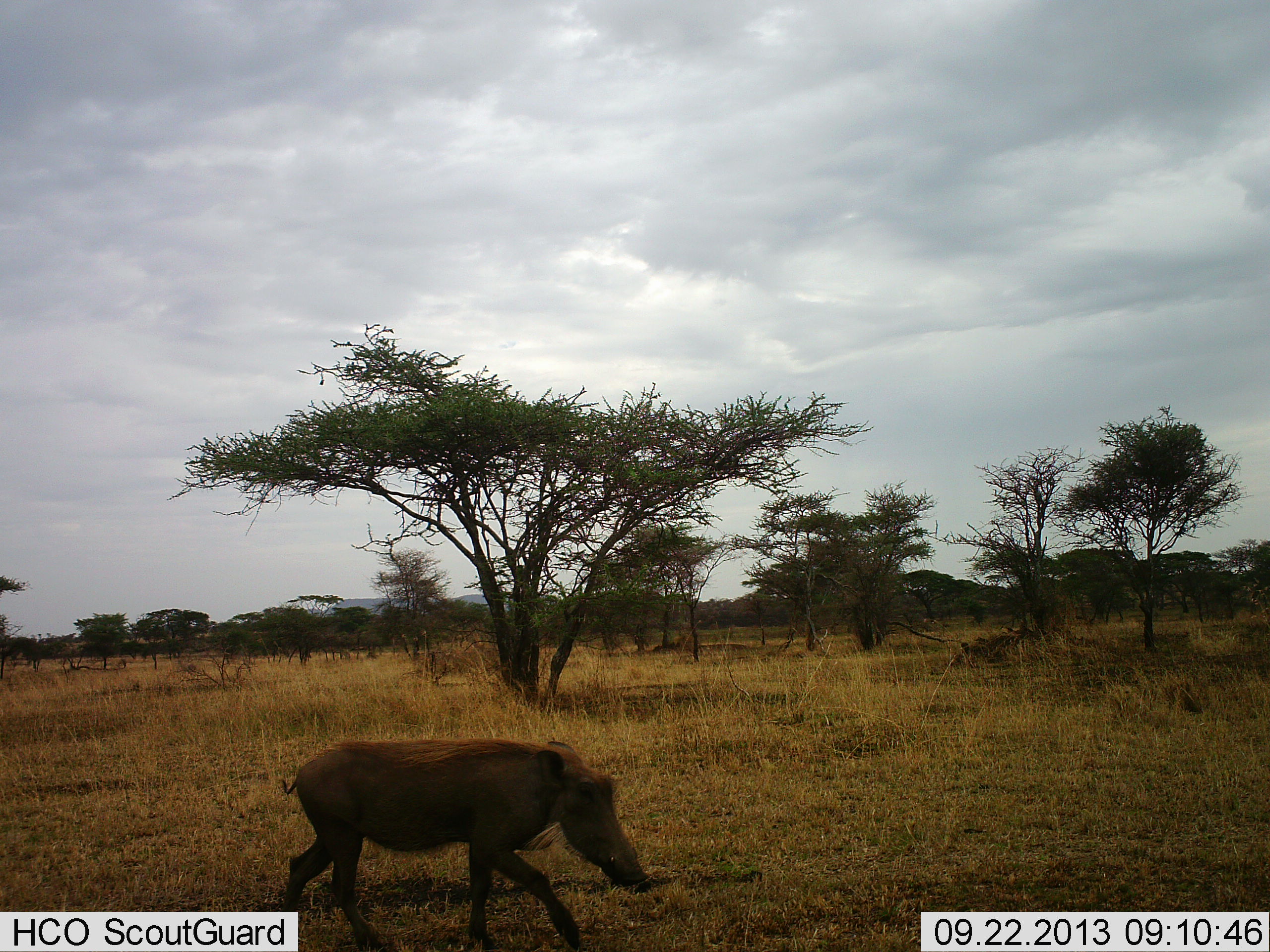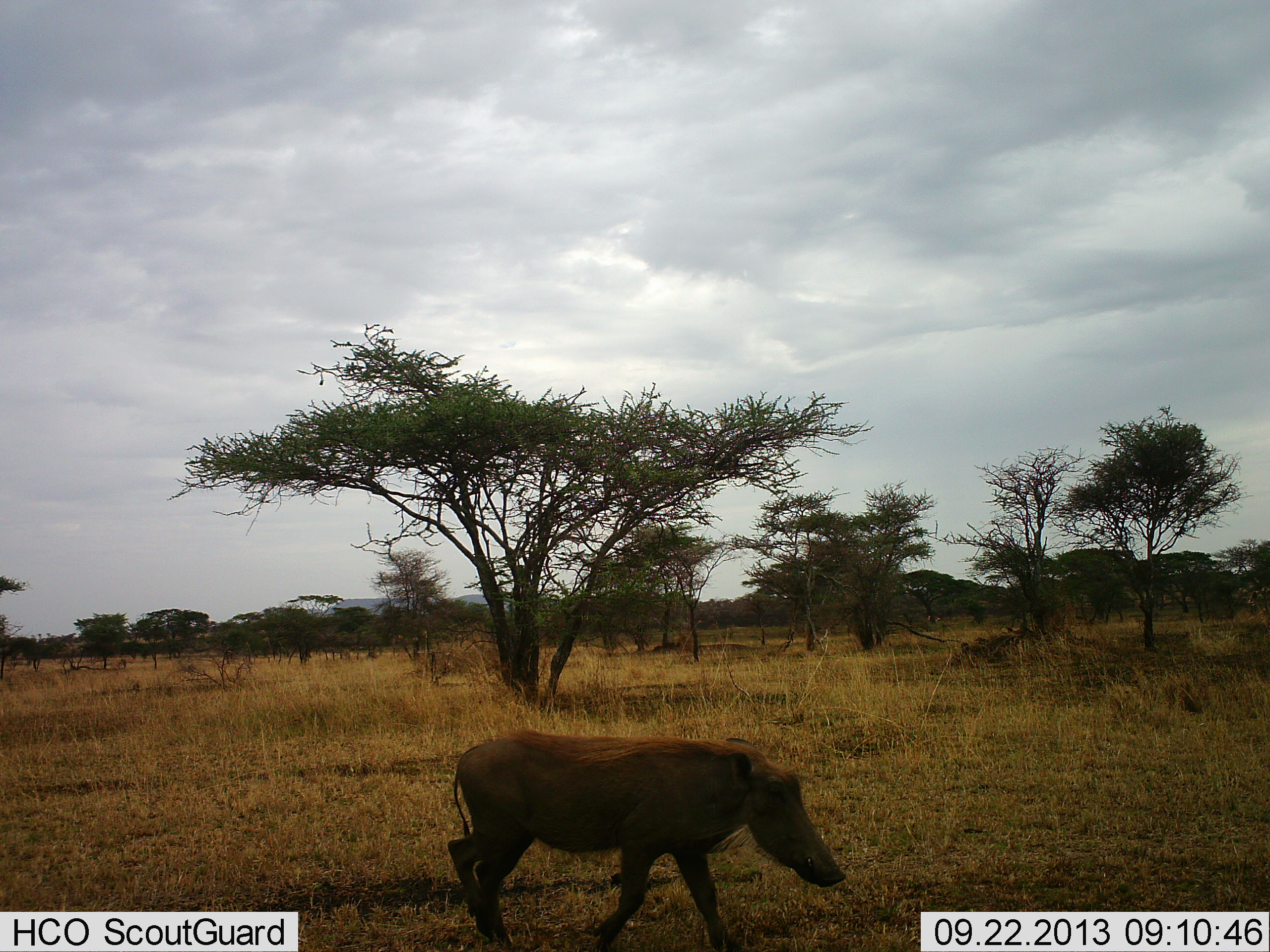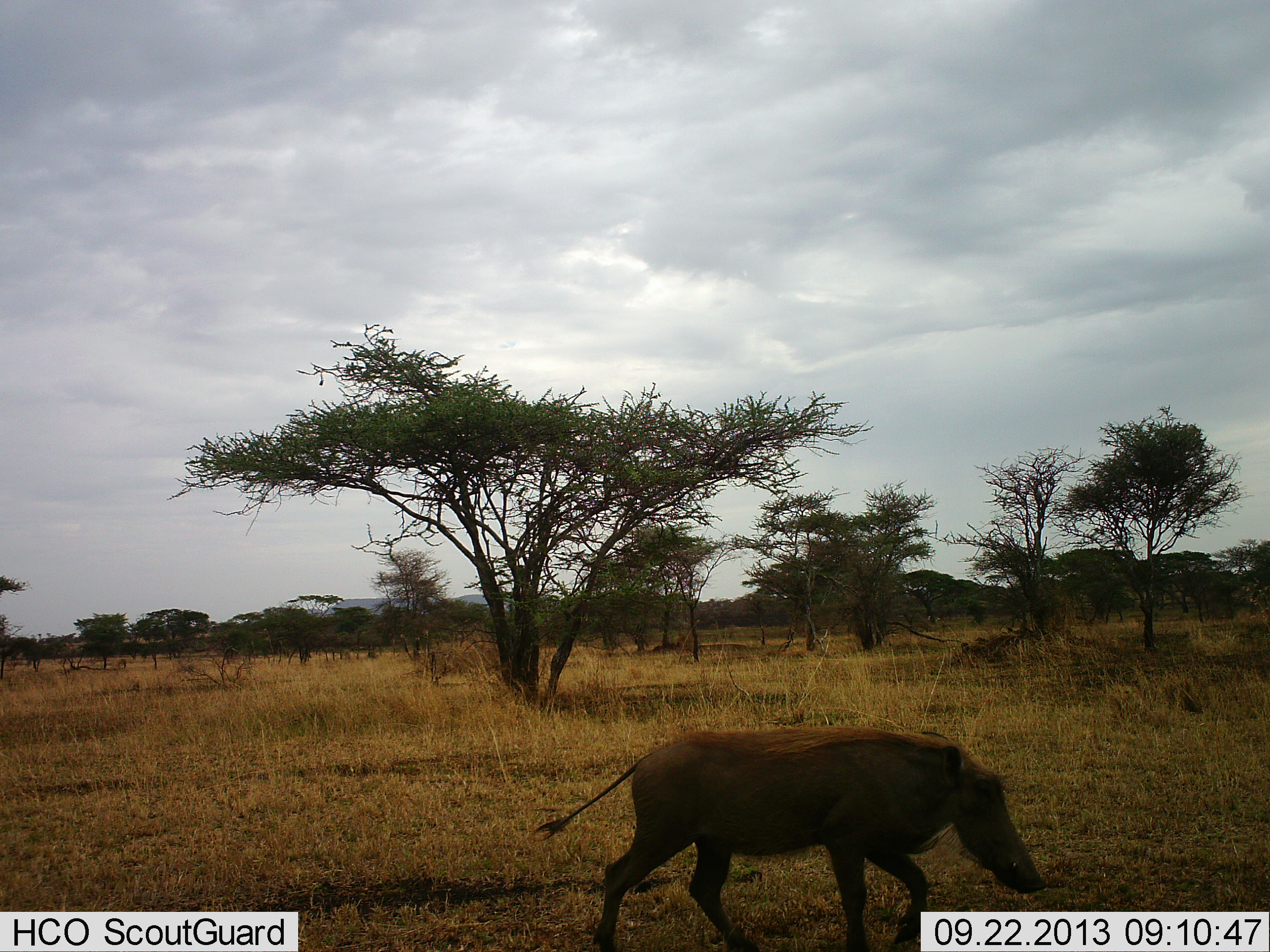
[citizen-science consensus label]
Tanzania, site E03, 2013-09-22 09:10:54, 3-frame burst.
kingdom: Animalia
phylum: Chordata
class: Mammalia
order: Artiodactyla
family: Suidae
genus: Phacochoerus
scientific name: Phacochoerus africanus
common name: warthog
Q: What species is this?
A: Warthog (Phacochoerus africanus).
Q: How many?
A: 1.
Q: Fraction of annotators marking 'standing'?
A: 10%.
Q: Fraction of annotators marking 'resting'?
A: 0%.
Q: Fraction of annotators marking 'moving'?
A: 90%.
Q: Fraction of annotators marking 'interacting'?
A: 0%.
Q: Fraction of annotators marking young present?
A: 0%.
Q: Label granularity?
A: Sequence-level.